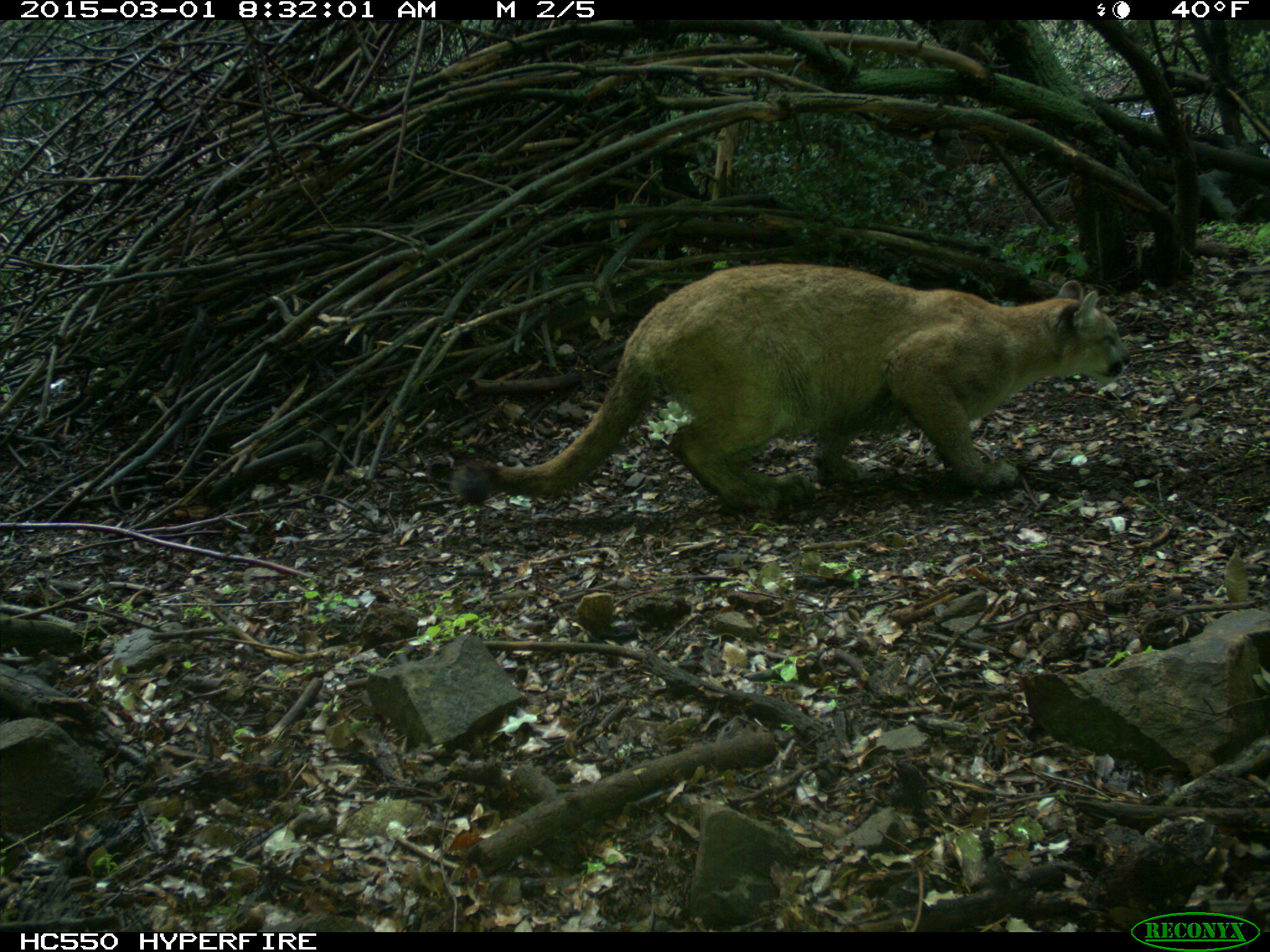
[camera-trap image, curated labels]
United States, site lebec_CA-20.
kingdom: Animalia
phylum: Chordata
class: Mammalia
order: Carnivora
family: Felidae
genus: Puma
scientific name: Puma concolor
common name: mountain lion